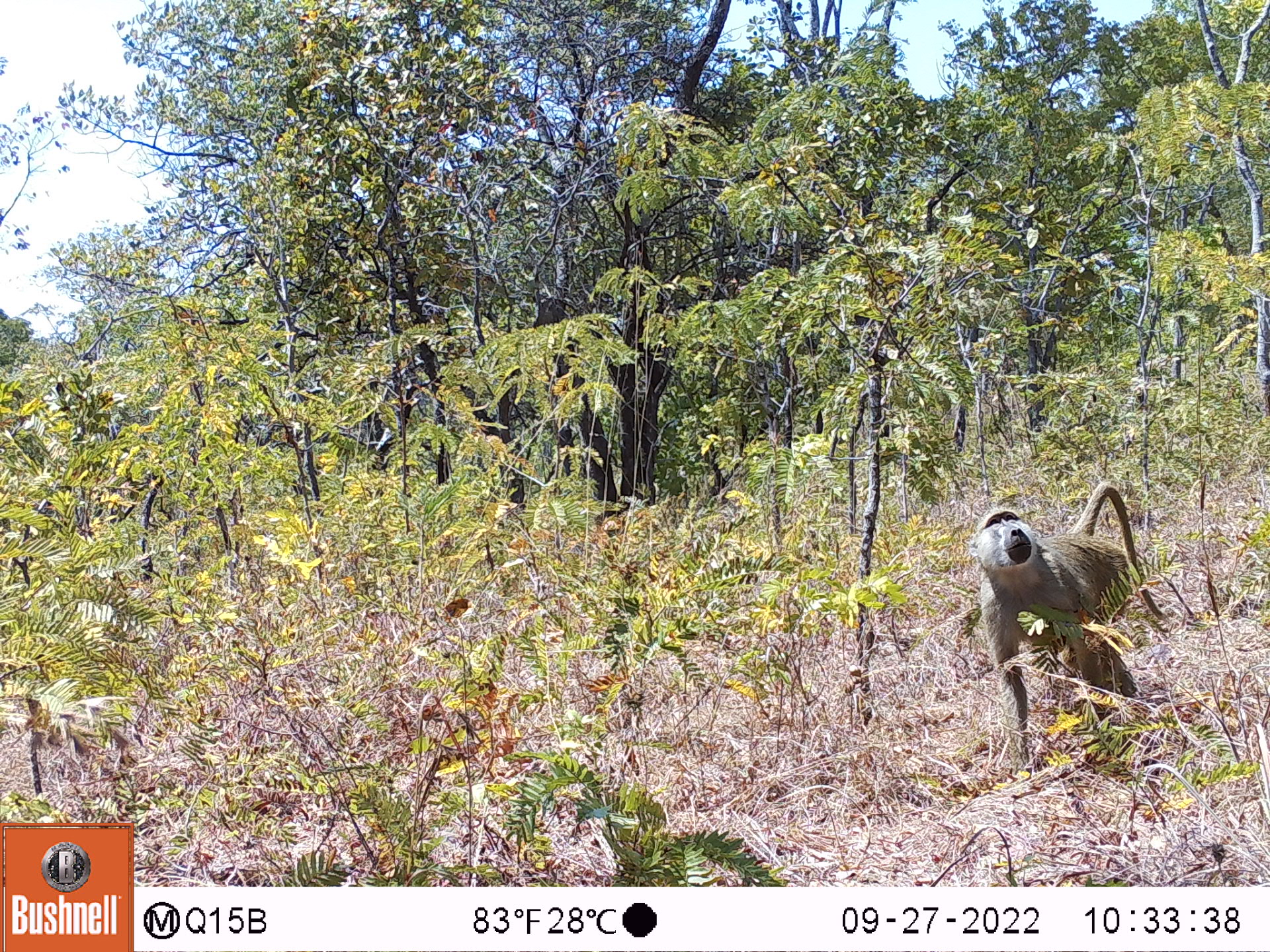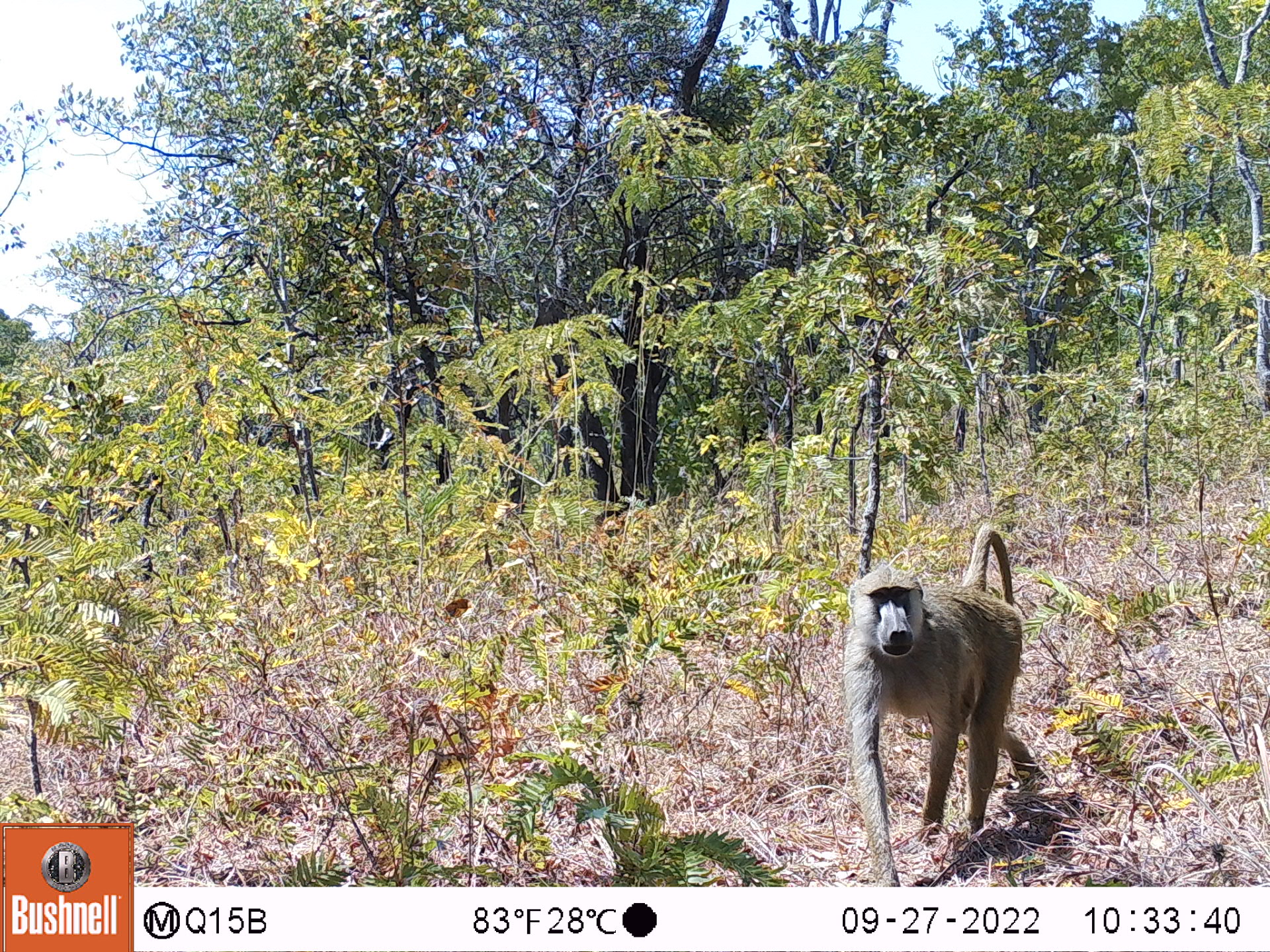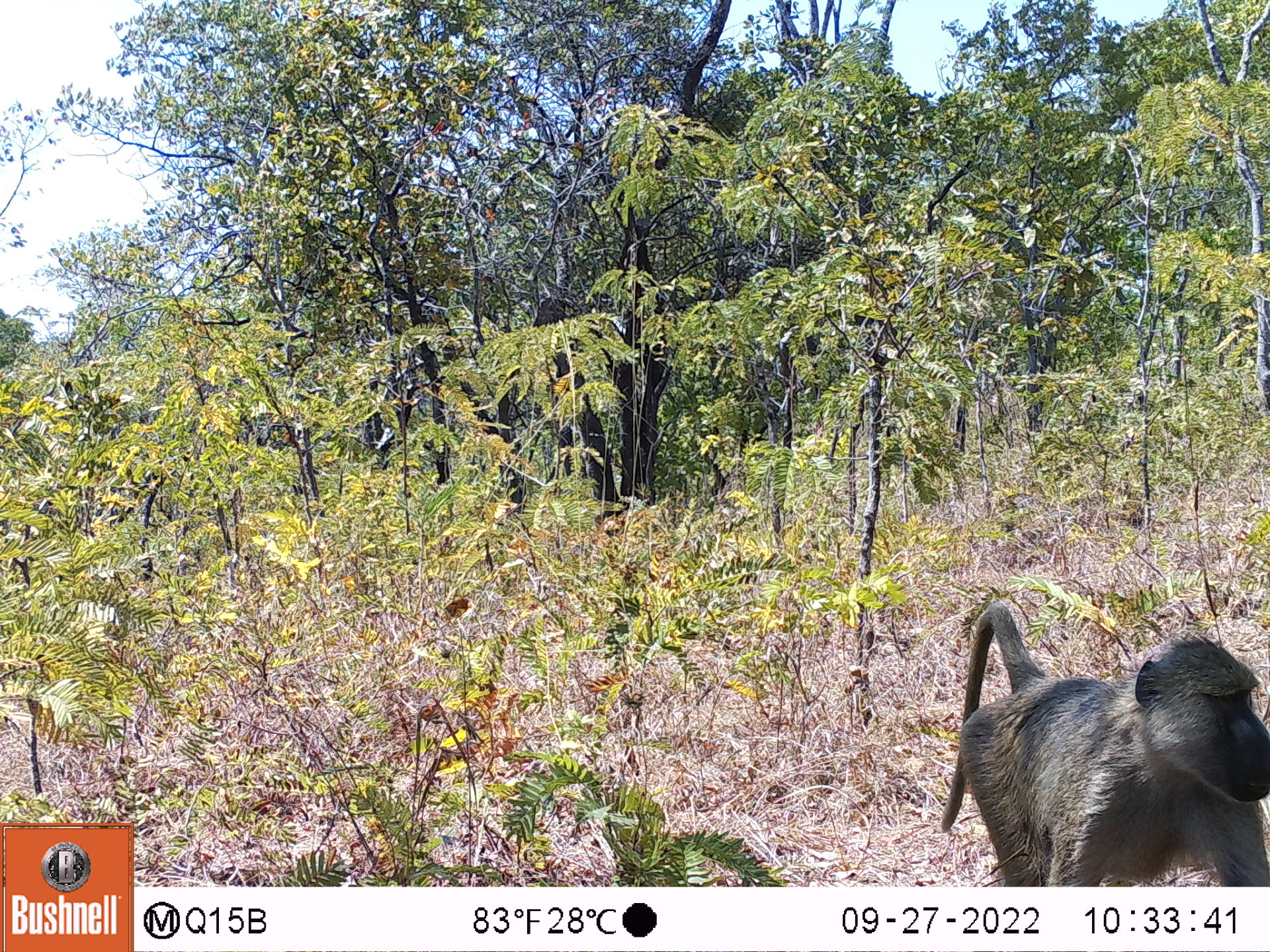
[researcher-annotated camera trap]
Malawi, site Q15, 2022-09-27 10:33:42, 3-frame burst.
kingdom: Animalia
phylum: Chordata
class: Mammalia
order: Primates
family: Cercopithecidae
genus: Papio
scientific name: Papio cynocephalus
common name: yellow baboon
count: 1